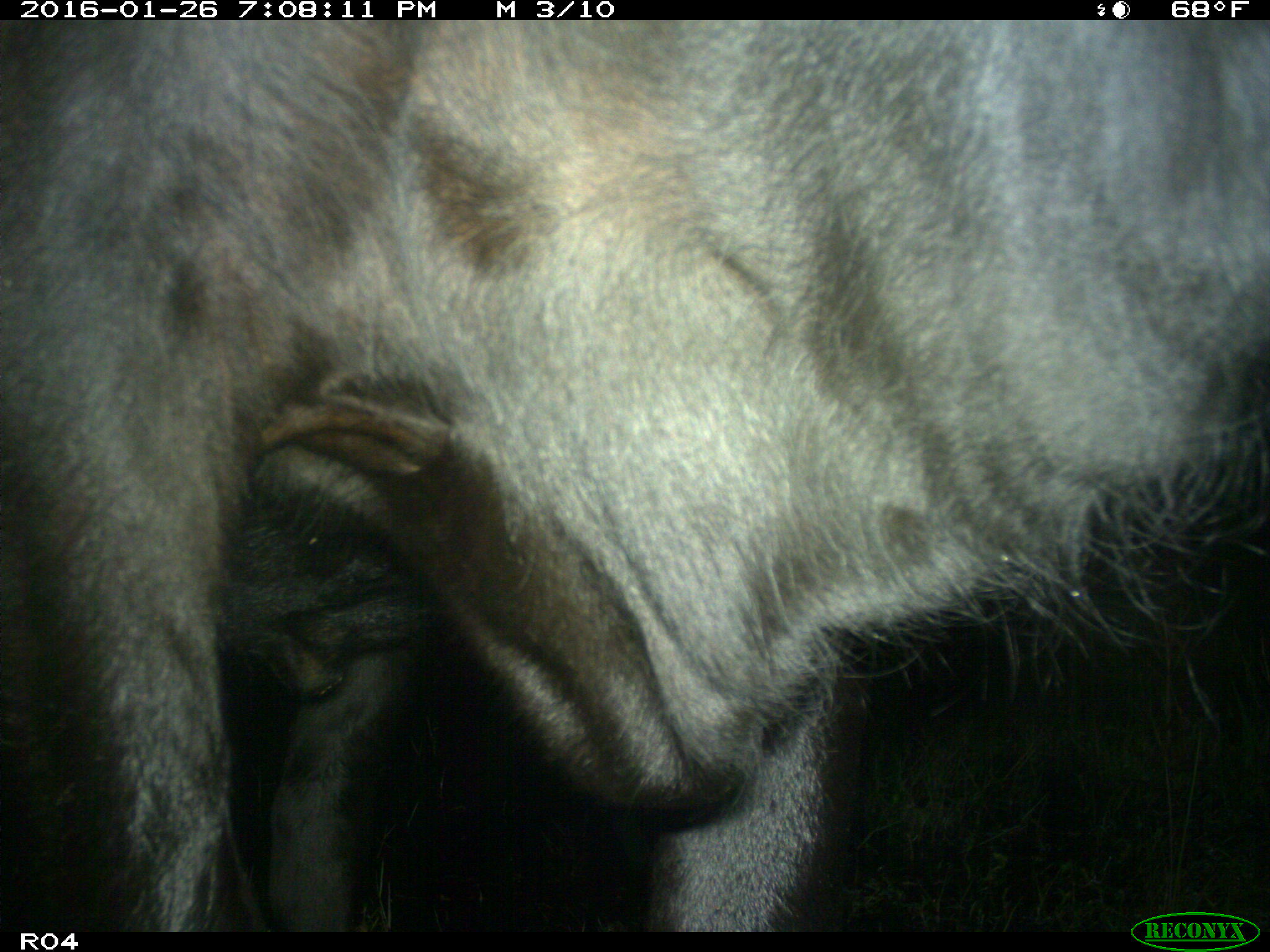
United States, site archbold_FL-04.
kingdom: Animalia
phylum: Chordata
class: Mammalia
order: Artiodactyla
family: Bovidae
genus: Bos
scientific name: Bos taurus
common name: domestic cow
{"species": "Bos taurus (domestic cow)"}